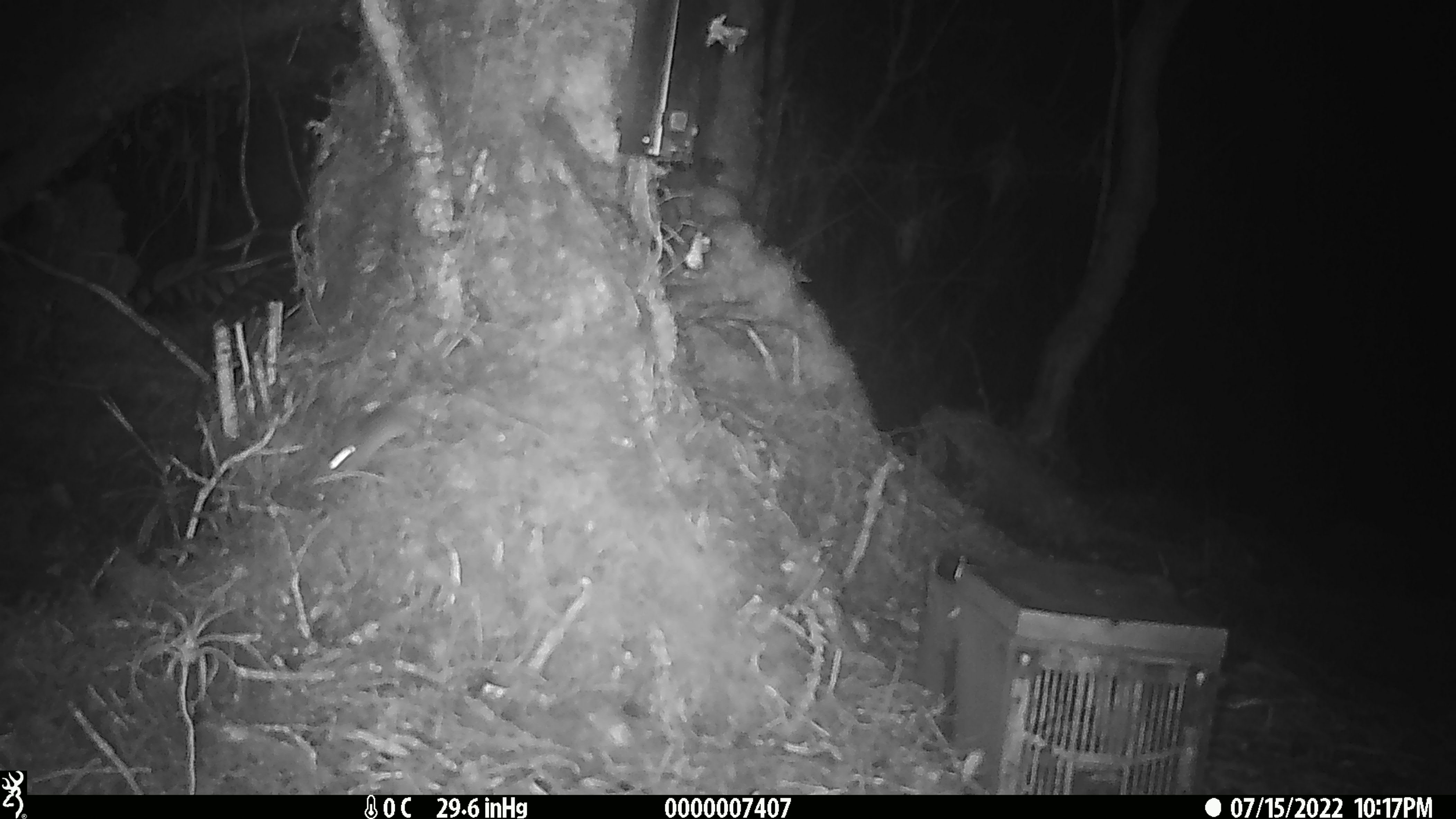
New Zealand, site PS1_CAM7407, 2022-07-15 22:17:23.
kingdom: Animalia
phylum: Chordata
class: Mammalia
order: Rodentia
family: Muridae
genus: Mus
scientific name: Mus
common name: mouse